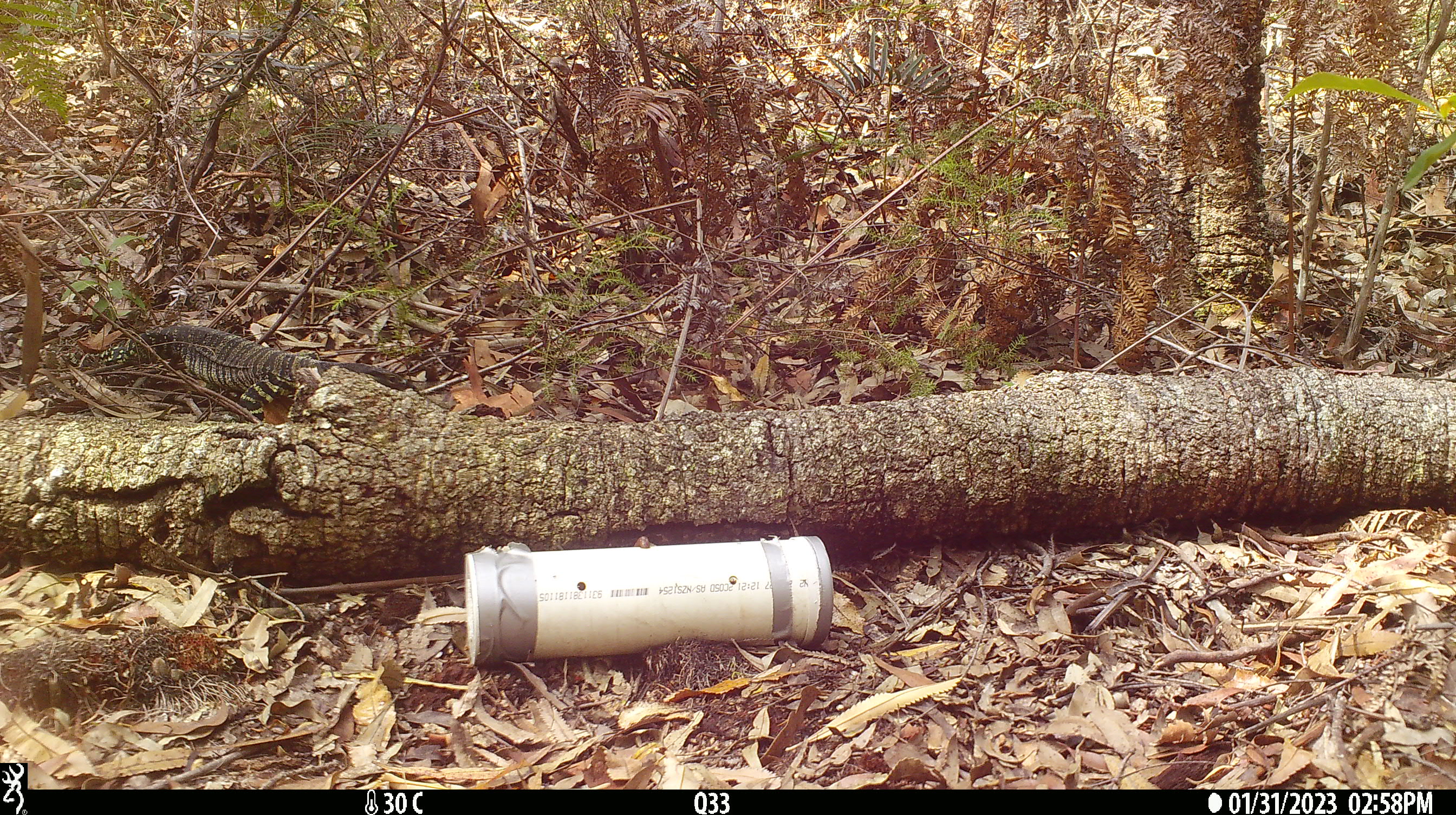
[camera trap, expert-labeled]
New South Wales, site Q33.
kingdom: Animalia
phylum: Chordata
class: Reptilia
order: Squamata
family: Varanidae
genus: Varanus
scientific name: Varanus varius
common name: lace monitor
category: goanna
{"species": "goanna (lace monitor) (Varanus varius)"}